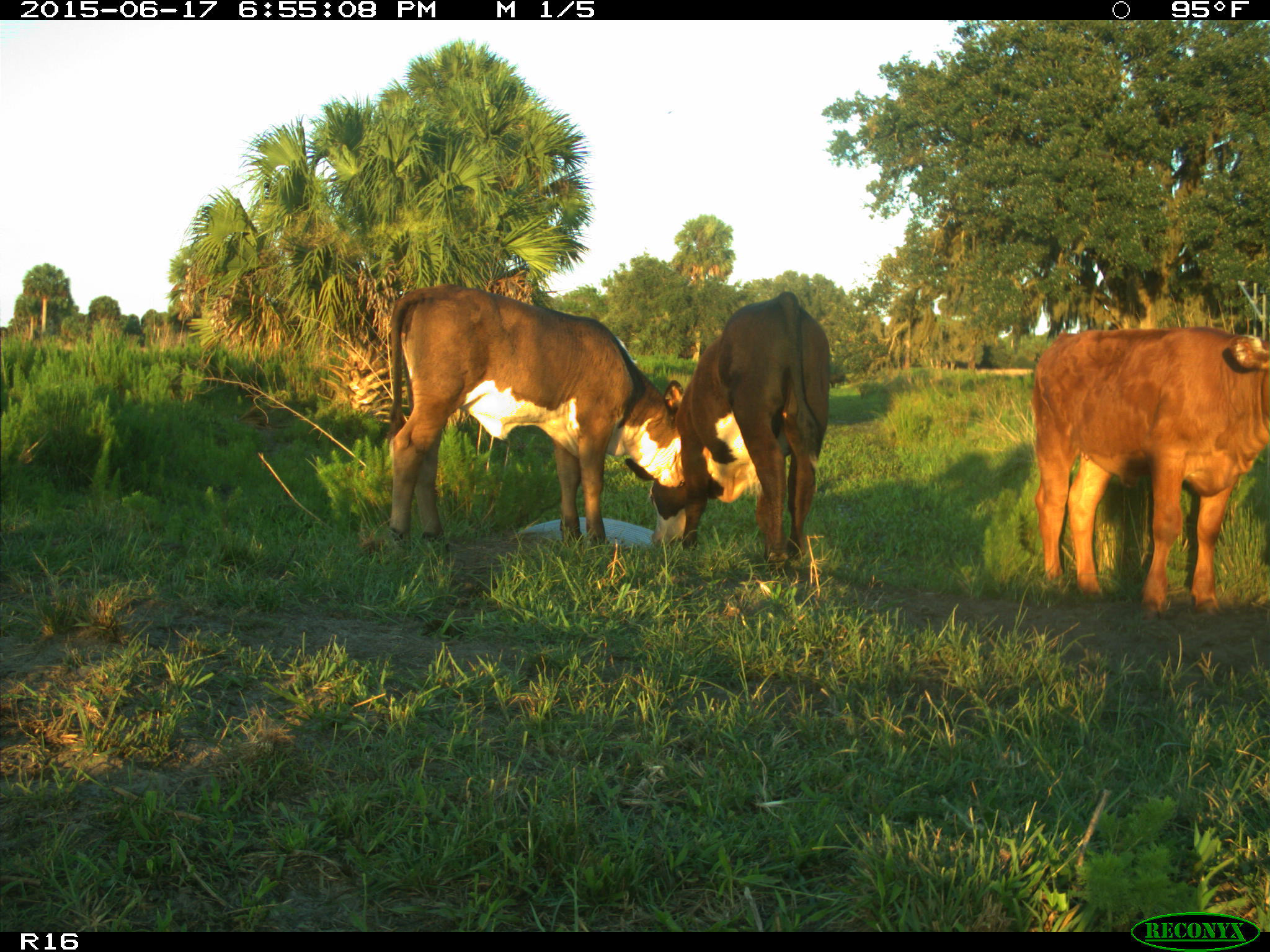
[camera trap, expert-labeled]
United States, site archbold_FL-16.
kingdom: Animalia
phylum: Chordata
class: Mammalia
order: Artiodactyla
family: Bovidae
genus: Bos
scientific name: Bos taurus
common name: domestic cow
Bos taurus (domestic cow).